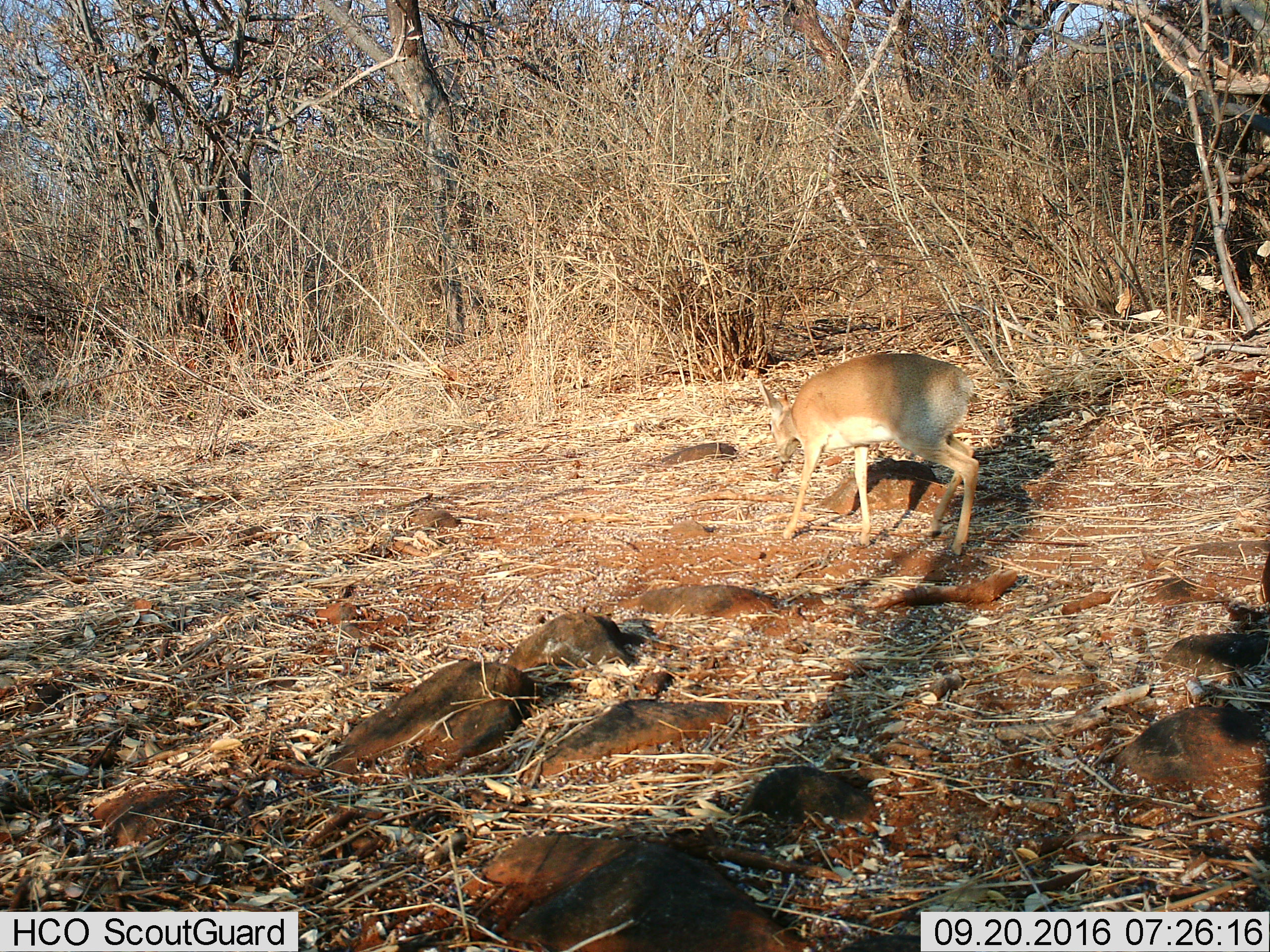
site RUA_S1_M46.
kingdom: Animalia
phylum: Chordata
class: Mammalia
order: Artiodactyla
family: Bovidae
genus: Madoqua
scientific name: Madoqua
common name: dik-dik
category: dikdik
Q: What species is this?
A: Dikdik (dik-dik) (Madoqua).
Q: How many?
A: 1.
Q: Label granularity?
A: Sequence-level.